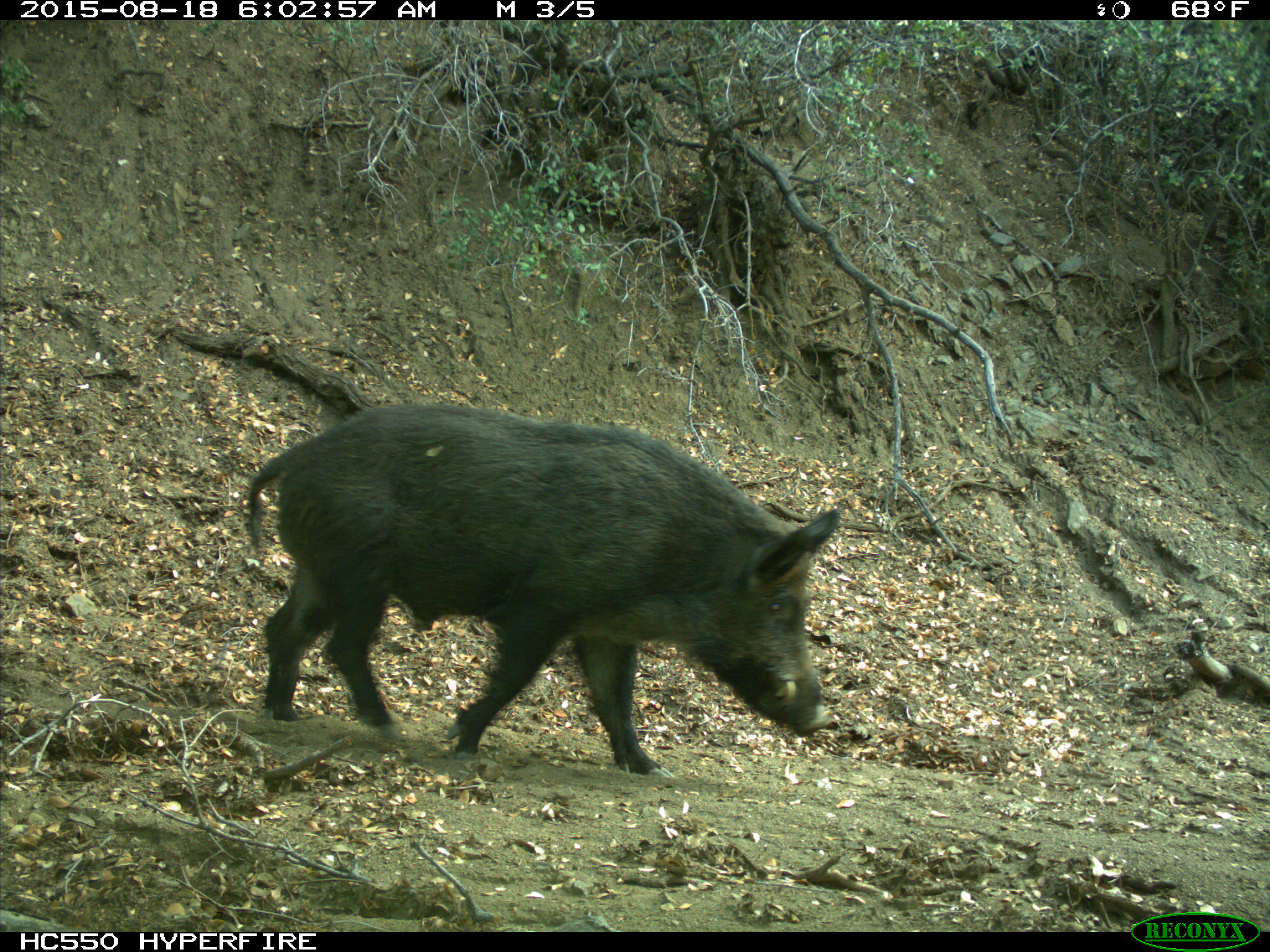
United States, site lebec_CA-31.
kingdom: Animalia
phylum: Chordata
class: Mammalia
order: Artiodactyla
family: Suidae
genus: Sus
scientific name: Sus scrofa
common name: wild boar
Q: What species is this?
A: Sus scrofa (wild boar).